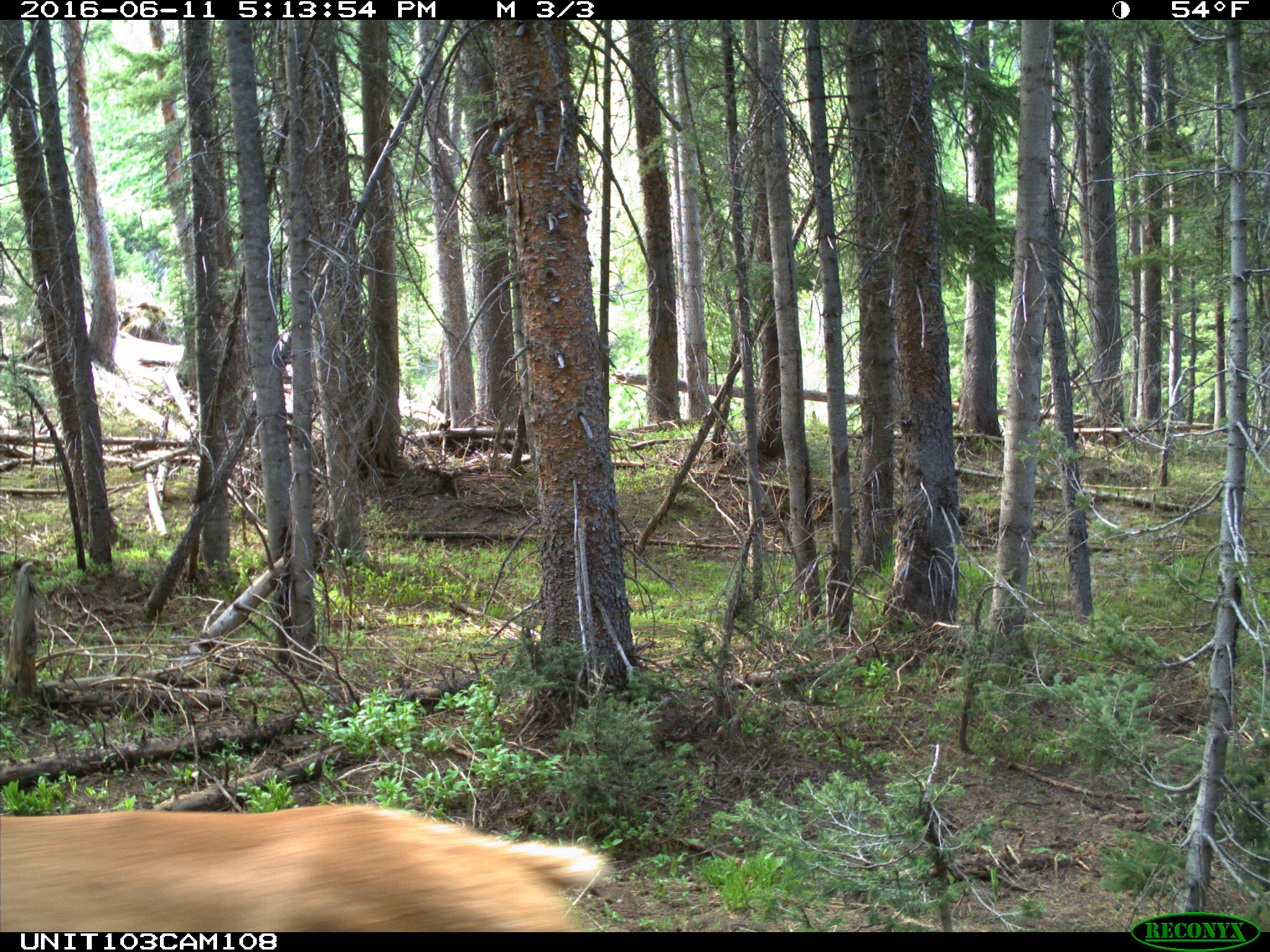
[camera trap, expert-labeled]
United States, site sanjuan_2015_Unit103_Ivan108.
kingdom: Animalia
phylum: Chordata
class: Mammalia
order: Artiodactyla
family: Cervidae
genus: Cervus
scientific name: Cervus elaphus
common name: red deer